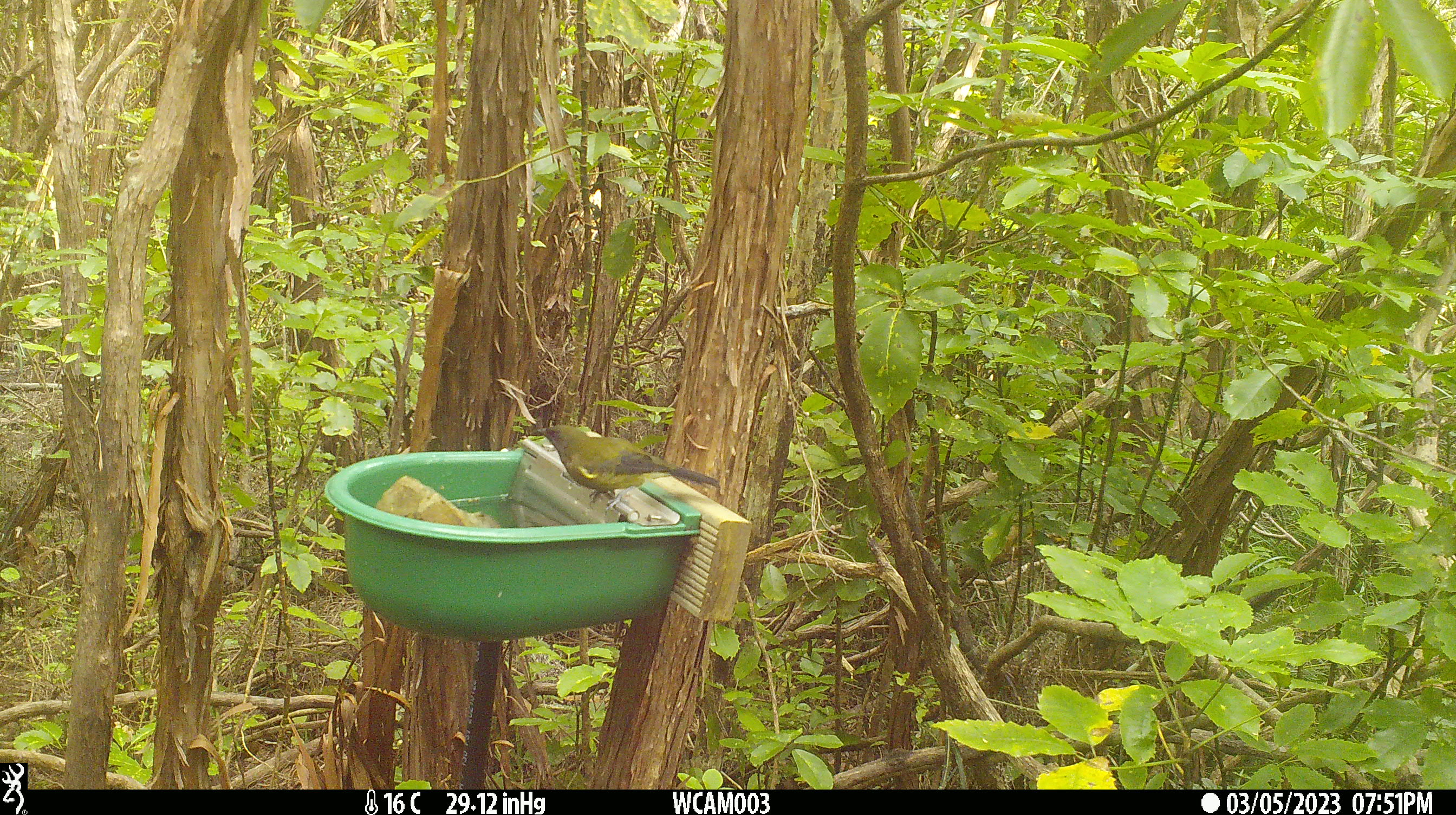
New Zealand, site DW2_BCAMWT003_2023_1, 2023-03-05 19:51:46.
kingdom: Animalia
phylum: Chordata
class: Aves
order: Passeriformes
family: Meliphagidae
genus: Anthornis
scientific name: Anthornis melanura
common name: new zealand bellbird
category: bellbird